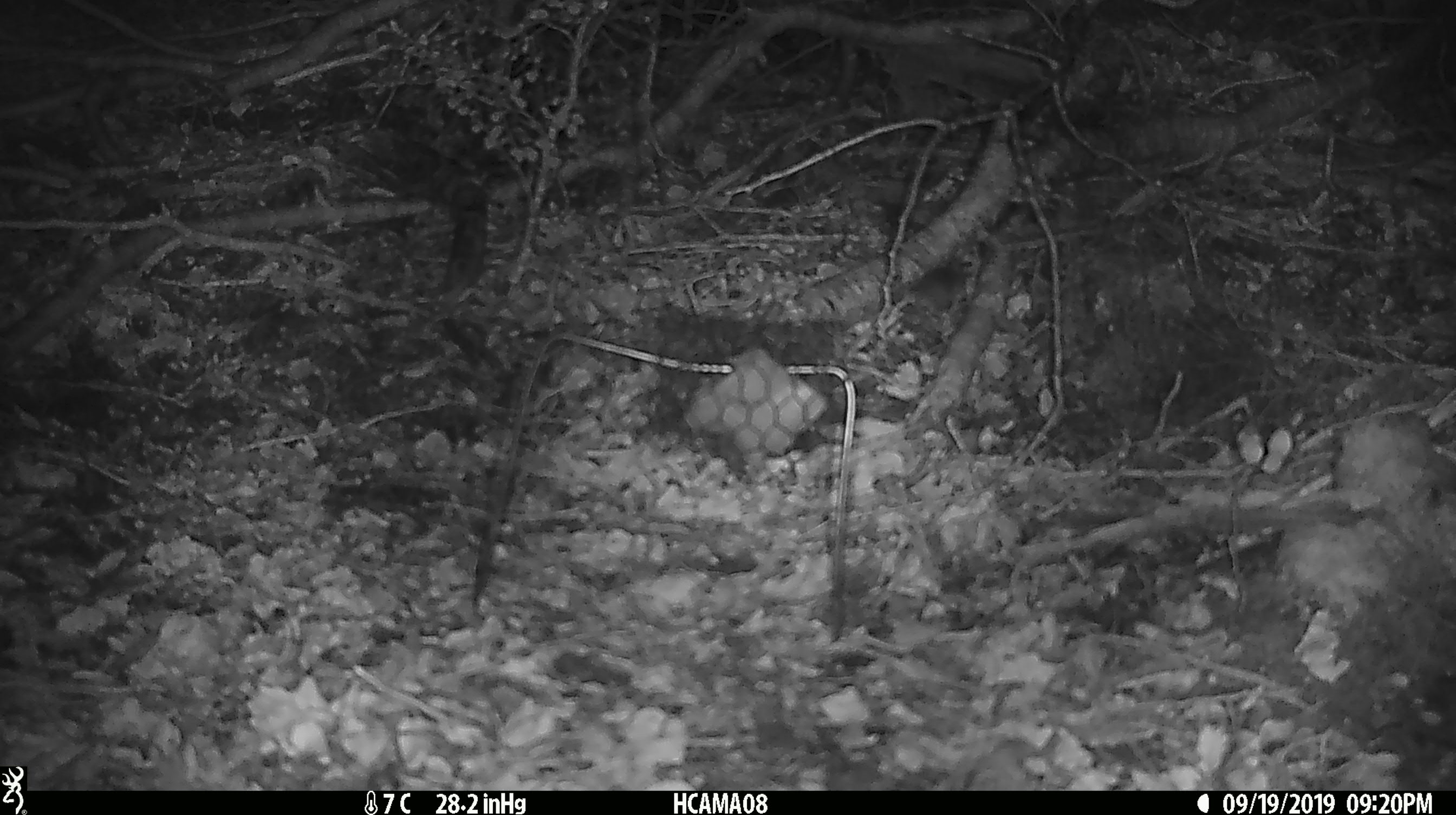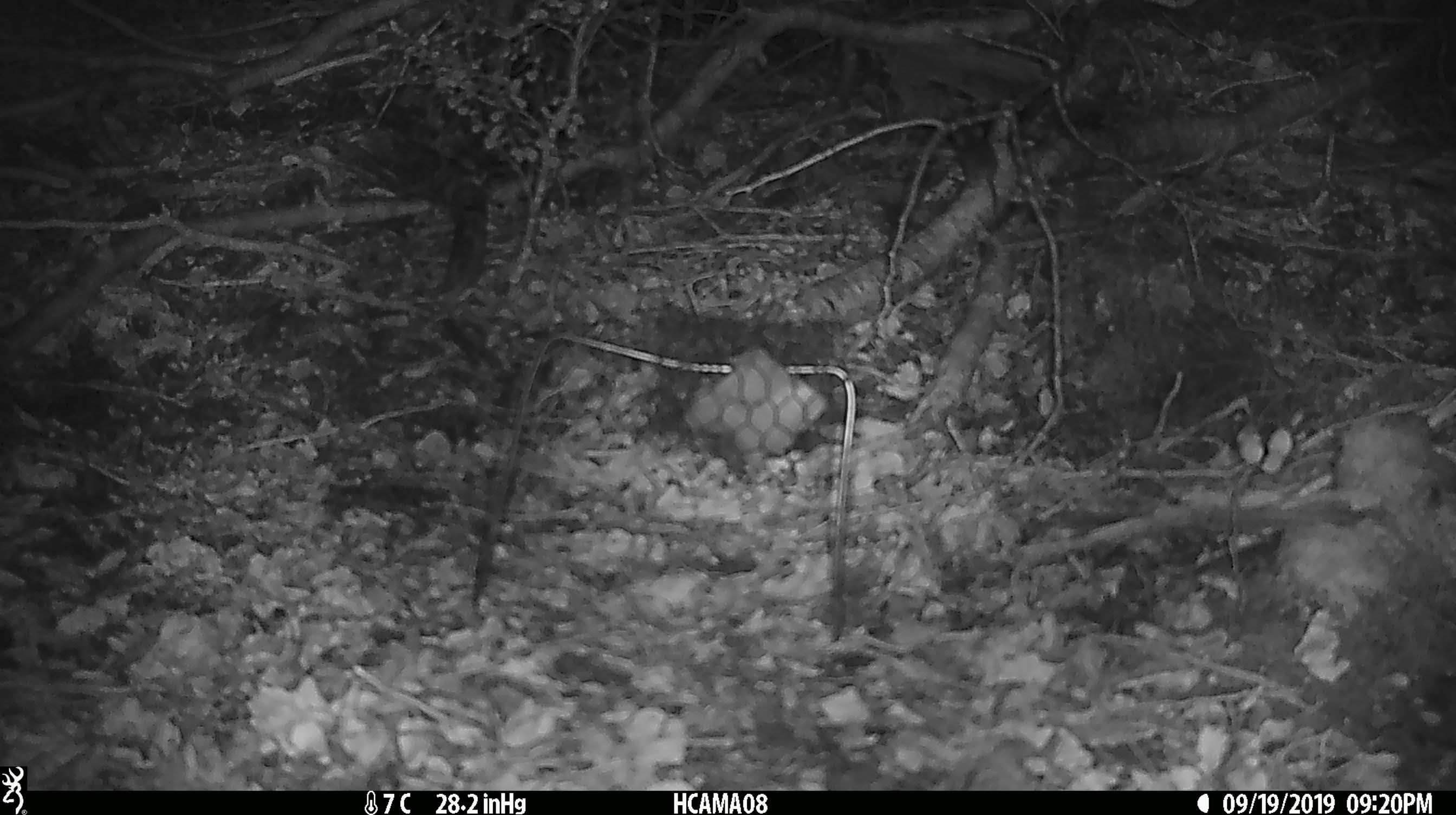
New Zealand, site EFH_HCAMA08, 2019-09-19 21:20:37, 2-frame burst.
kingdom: Animalia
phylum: Chordata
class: Mammalia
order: Rodentia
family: Muridae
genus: Mus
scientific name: Mus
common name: mouse